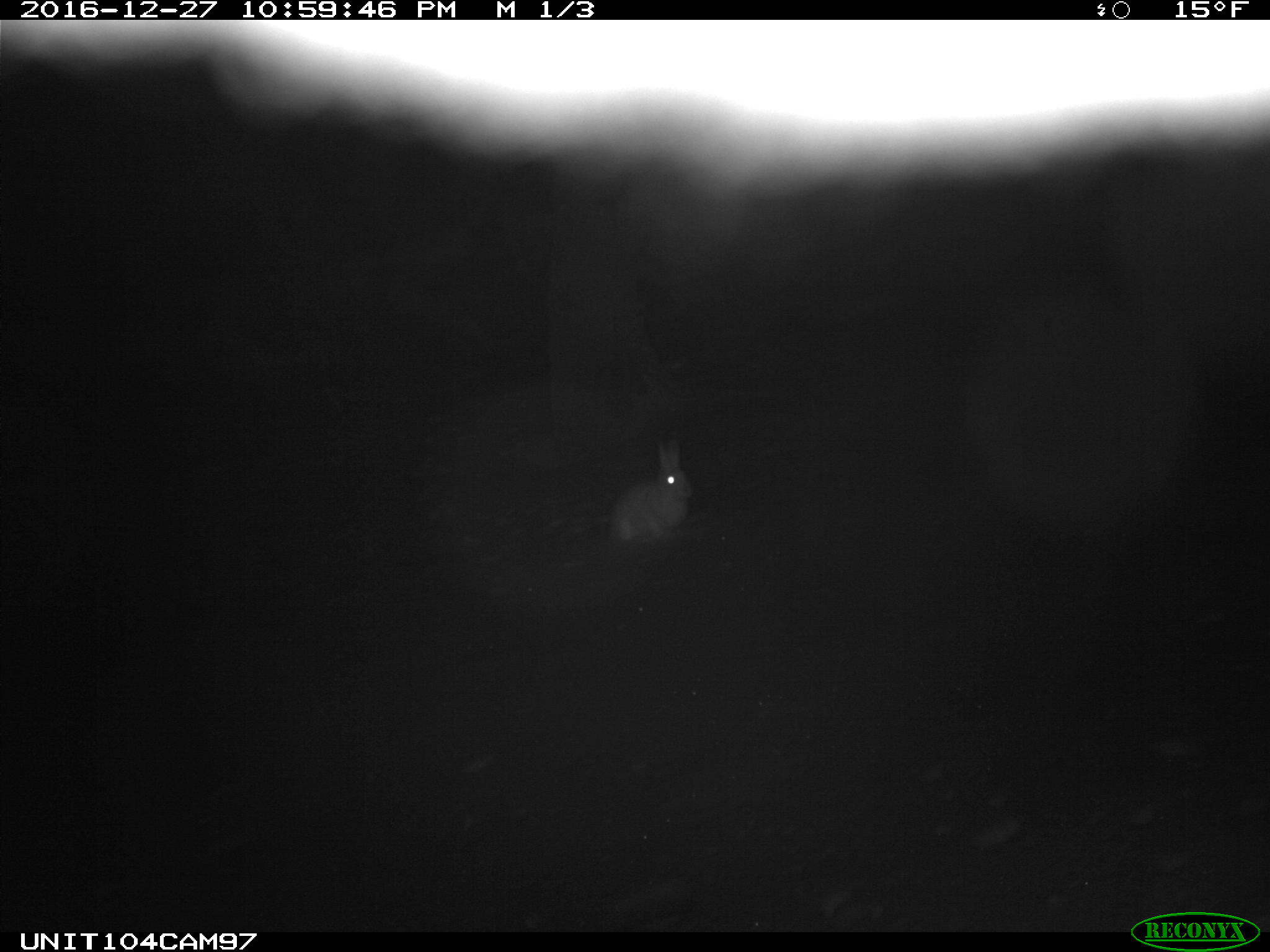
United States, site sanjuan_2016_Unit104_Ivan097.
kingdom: Animalia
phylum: Chordata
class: Mammalia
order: Lagomorpha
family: Leporidae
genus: Lepus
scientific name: Lepus americanus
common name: snowshoe hare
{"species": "Lepus americanus (snowshoe hare)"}